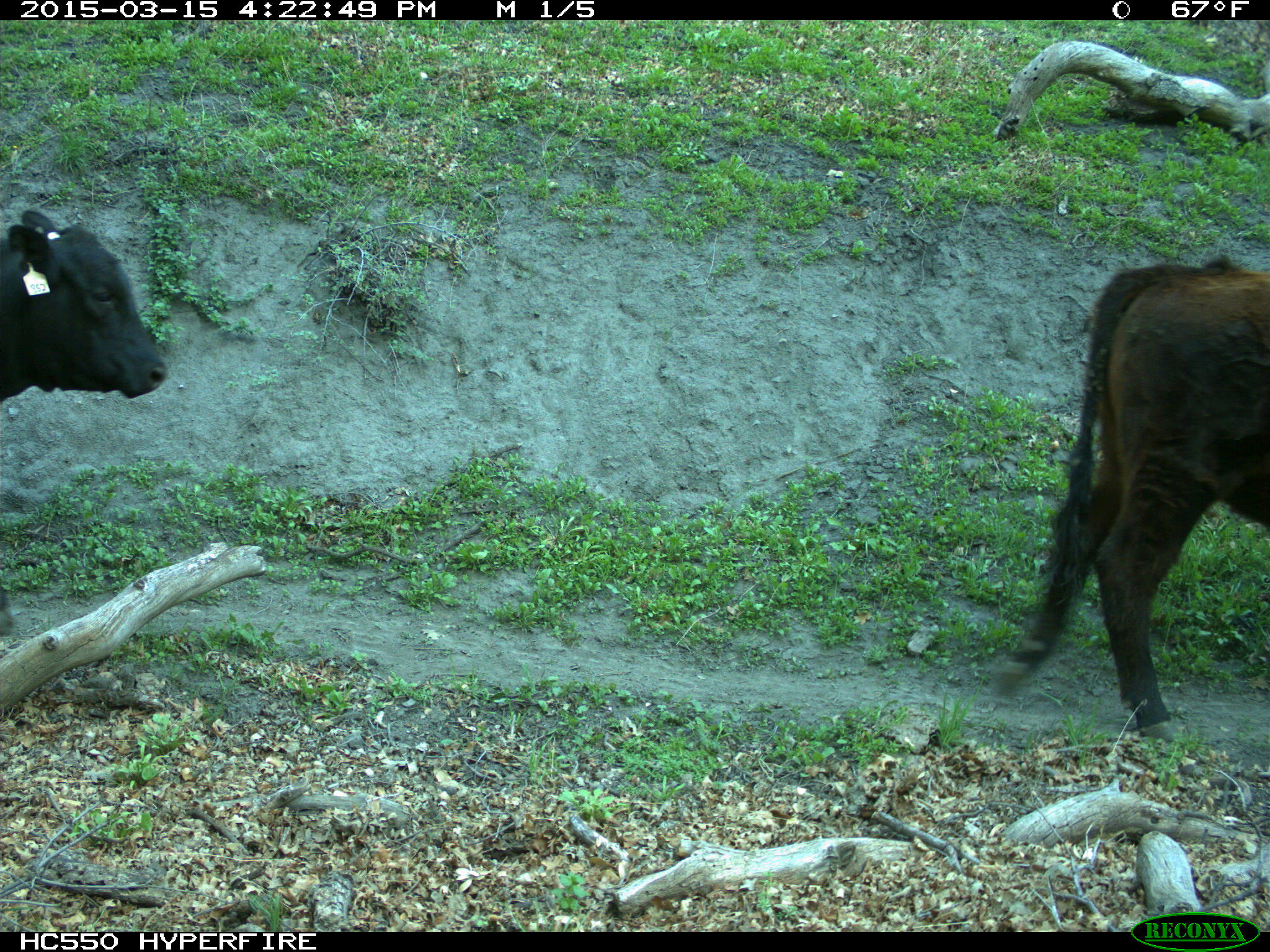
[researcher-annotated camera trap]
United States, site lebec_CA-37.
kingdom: Animalia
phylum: Chordata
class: Mammalia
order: Artiodactyla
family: Bovidae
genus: Bos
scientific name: Bos taurus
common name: domestic cow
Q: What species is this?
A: Bos taurus (domestic cow).